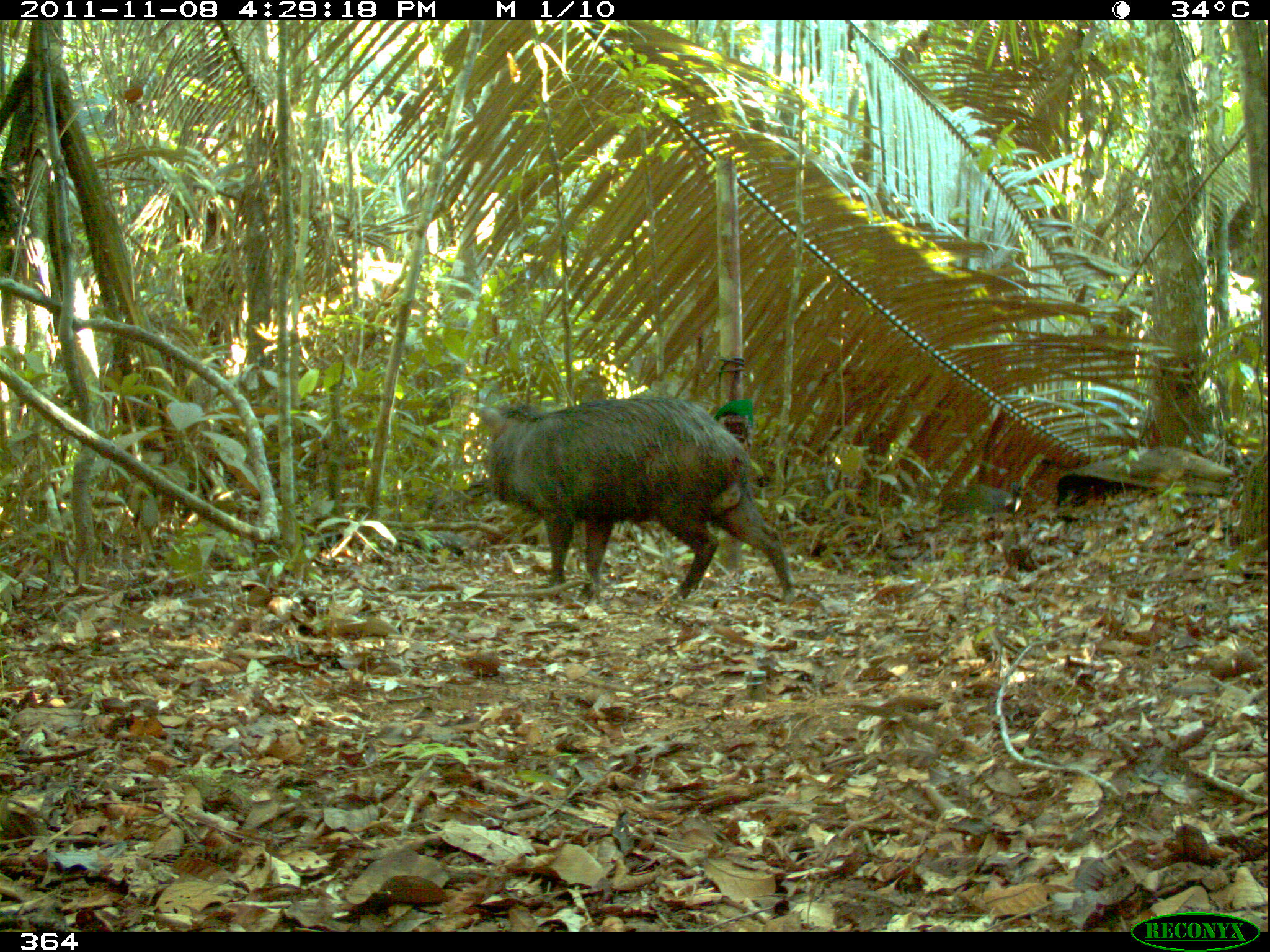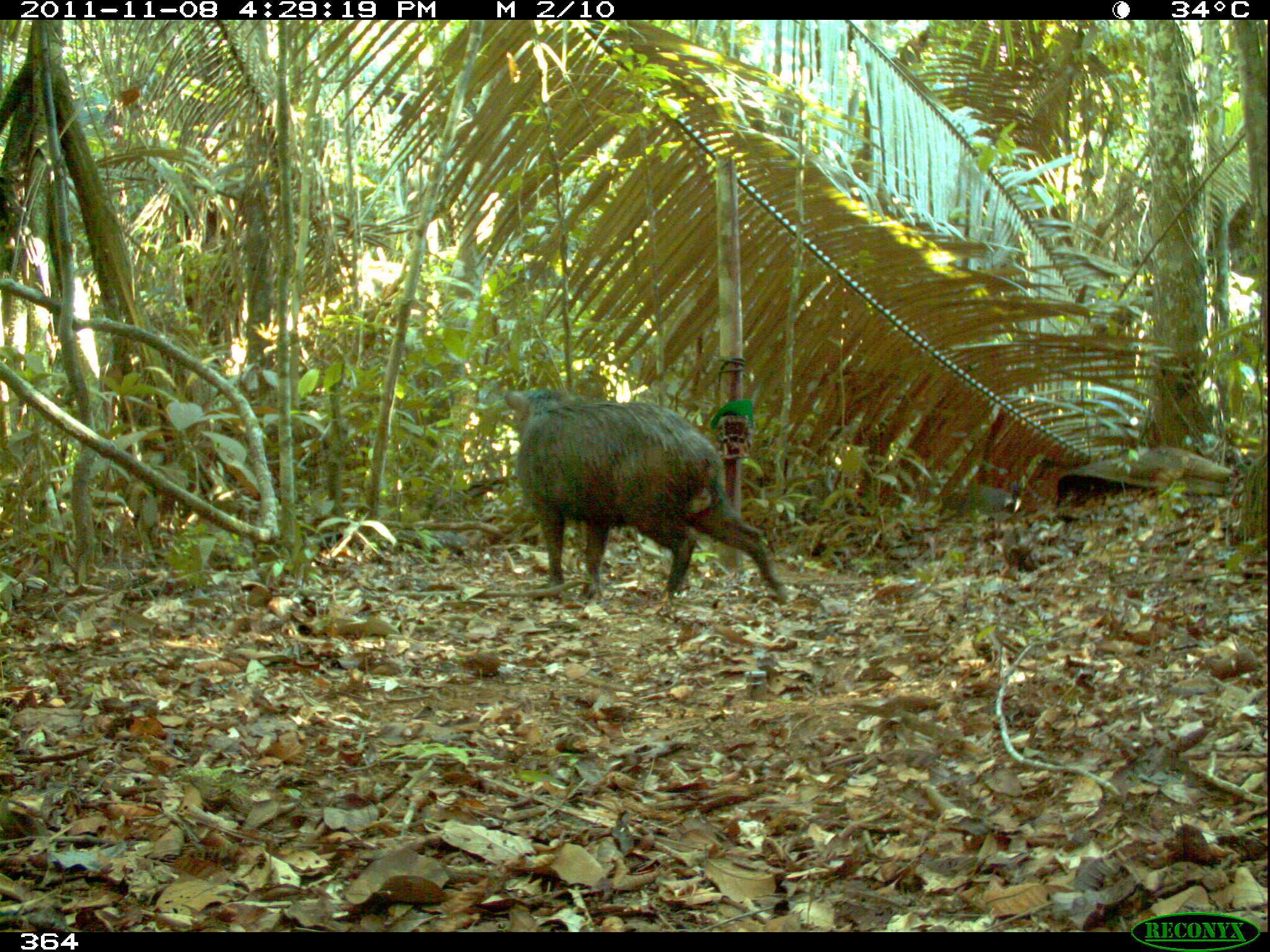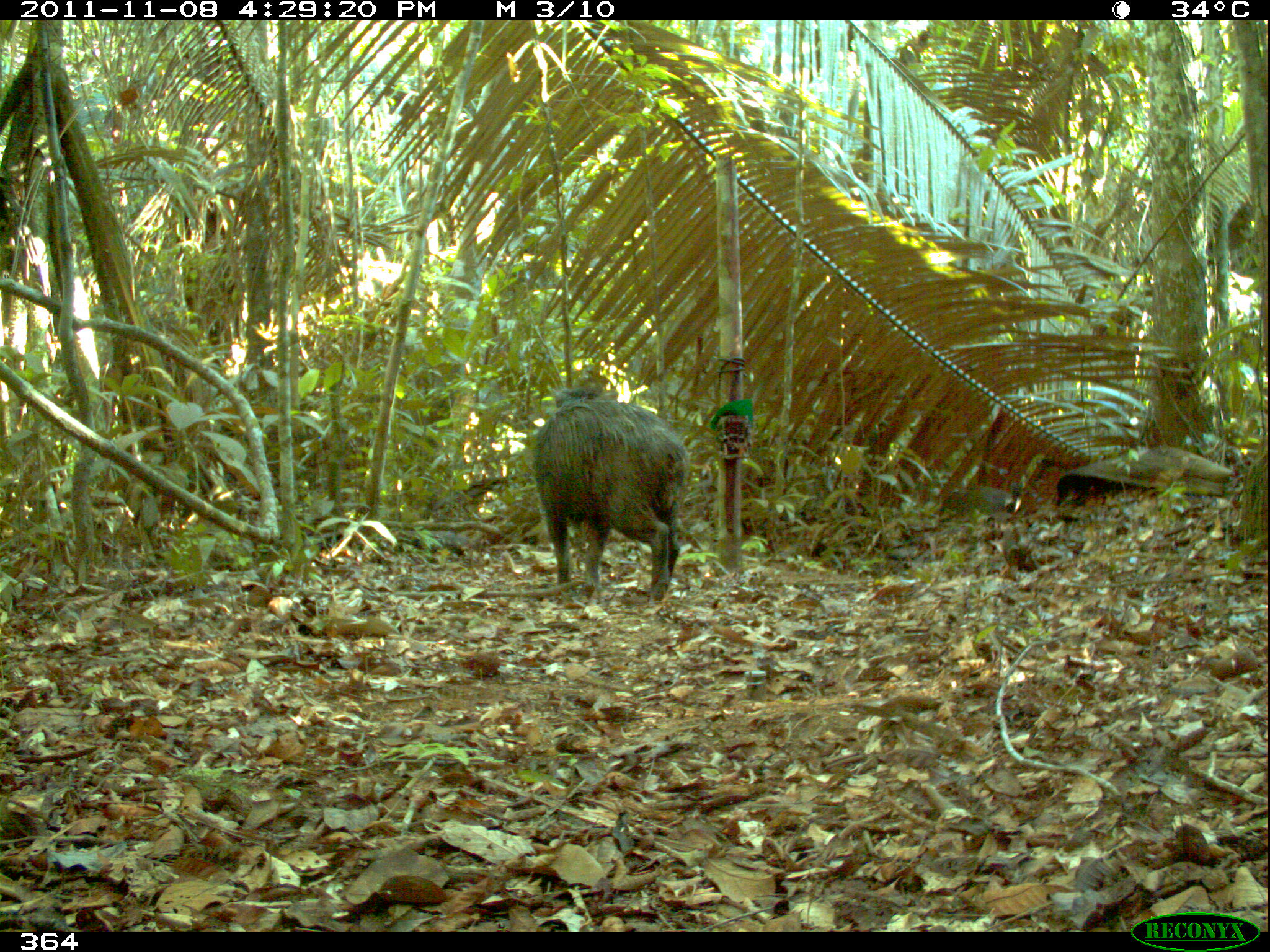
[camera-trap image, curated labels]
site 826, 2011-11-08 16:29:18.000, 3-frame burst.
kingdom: Animalia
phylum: Chordata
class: Mammalia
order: Artiodactyla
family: Tayassuidae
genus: Tayassu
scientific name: Tayassu pecari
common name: white-lipped peccary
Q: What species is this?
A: Tayassu pecari (white-lipped peccary).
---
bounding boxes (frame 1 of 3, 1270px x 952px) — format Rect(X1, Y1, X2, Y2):
tayassu pecari: Rect(472, 396, 795, 603)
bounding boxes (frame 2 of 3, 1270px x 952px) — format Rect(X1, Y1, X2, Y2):
tayassu pecari: Rect(501, 387, 788, 599)